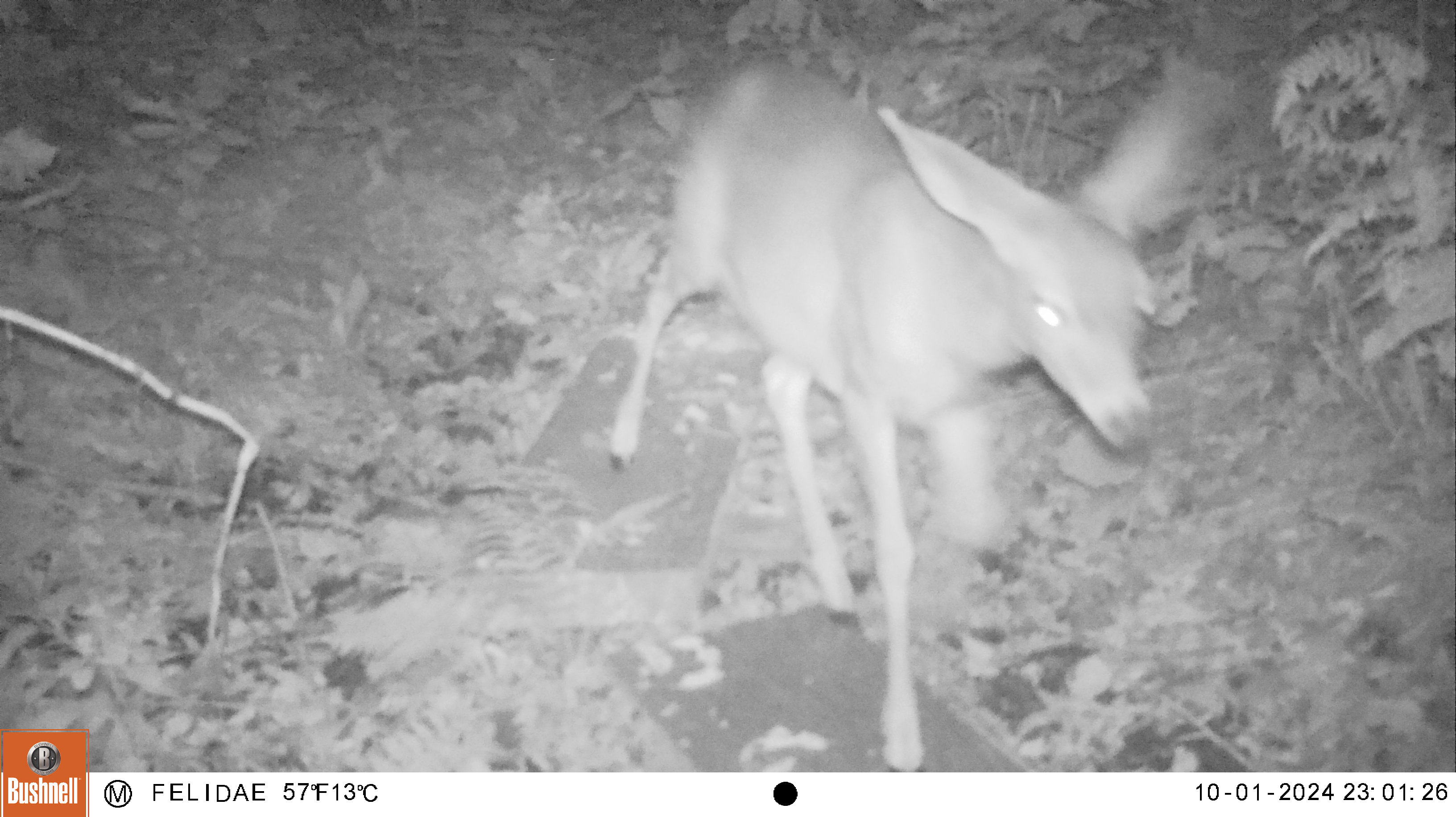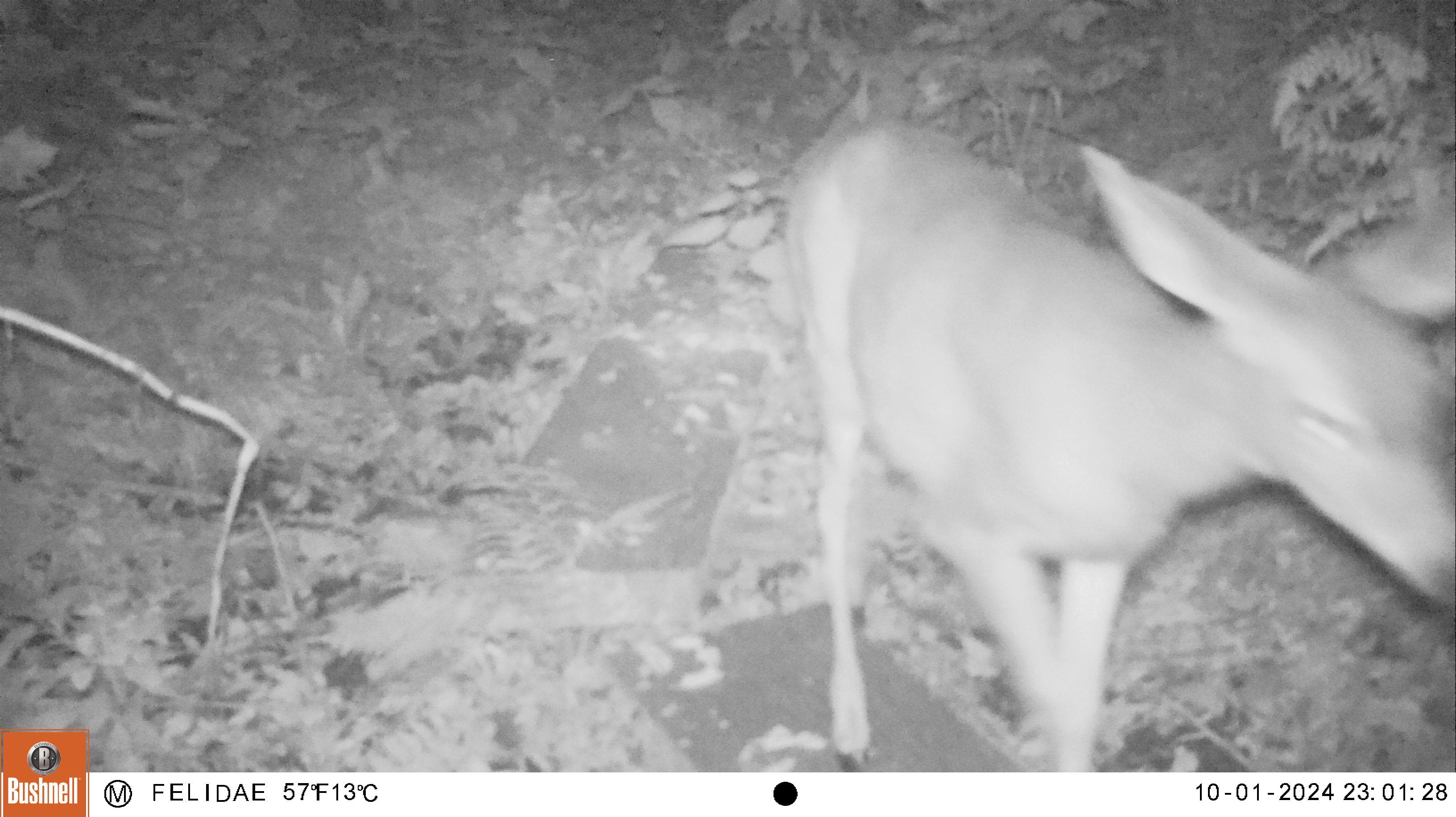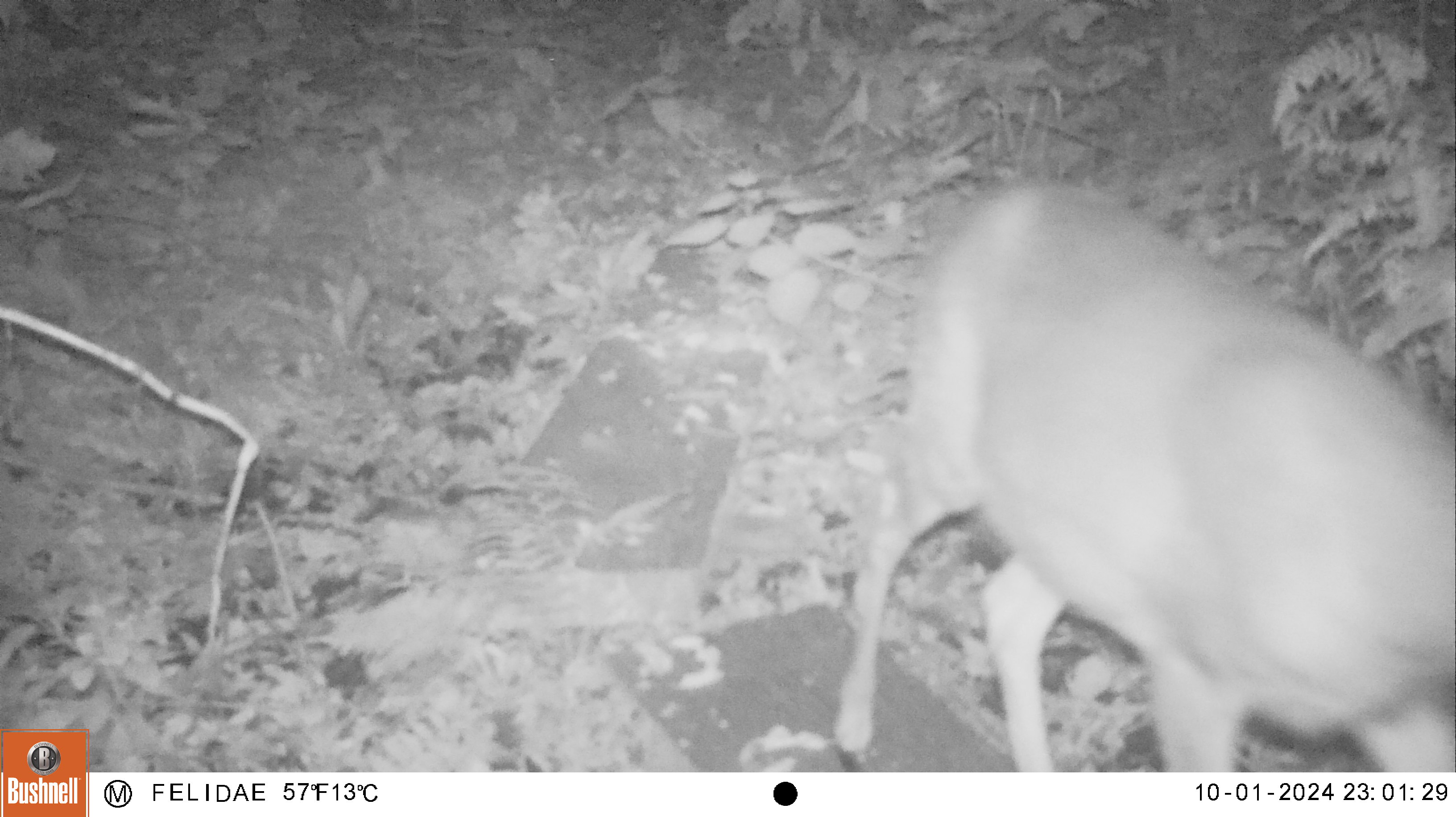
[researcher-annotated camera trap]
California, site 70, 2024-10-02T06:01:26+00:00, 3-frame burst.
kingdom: Animalia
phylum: Chordata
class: Mammalia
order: Artiodactyla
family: Cervidae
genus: Odocoileus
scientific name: Odocoileus hemionus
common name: mule deer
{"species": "mule deer (Odocoileus hemionus)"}